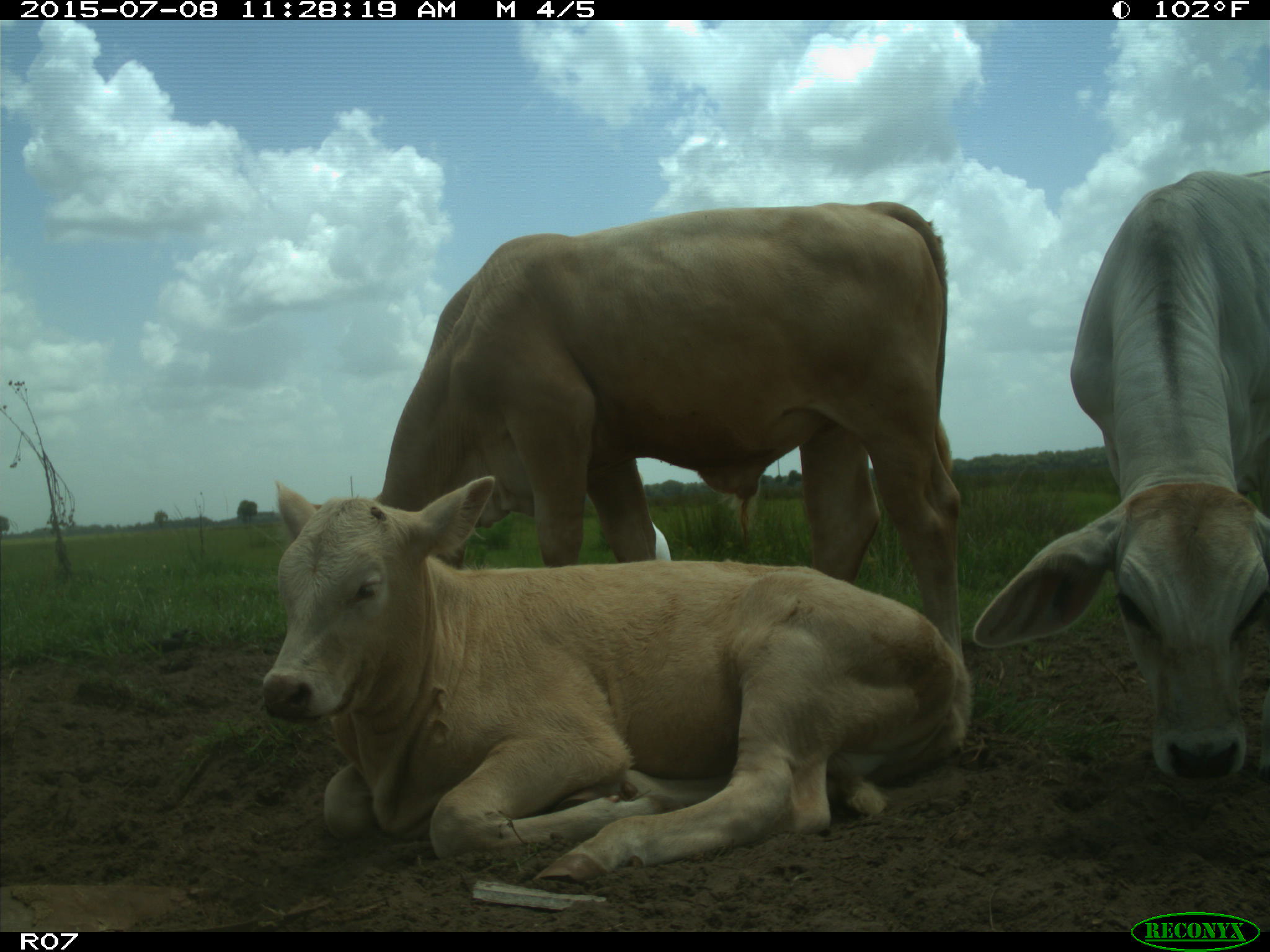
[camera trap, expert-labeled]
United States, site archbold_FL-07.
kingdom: Animalia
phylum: Chordata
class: Mammalia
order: Artiodactyla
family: Bovidae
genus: Bos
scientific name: Bos taurus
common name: domestic cow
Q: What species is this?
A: Bos taurus (domestic cow).